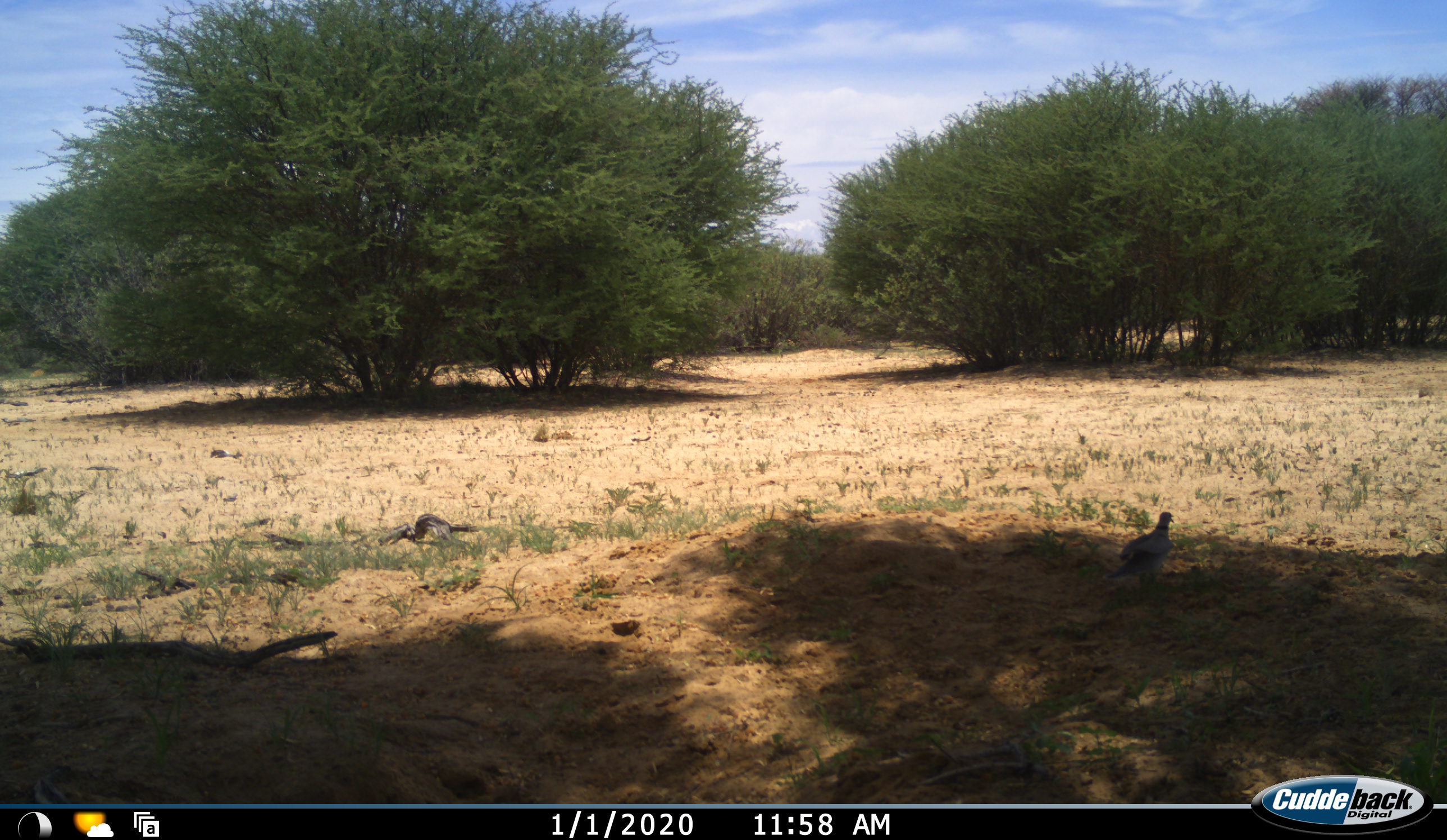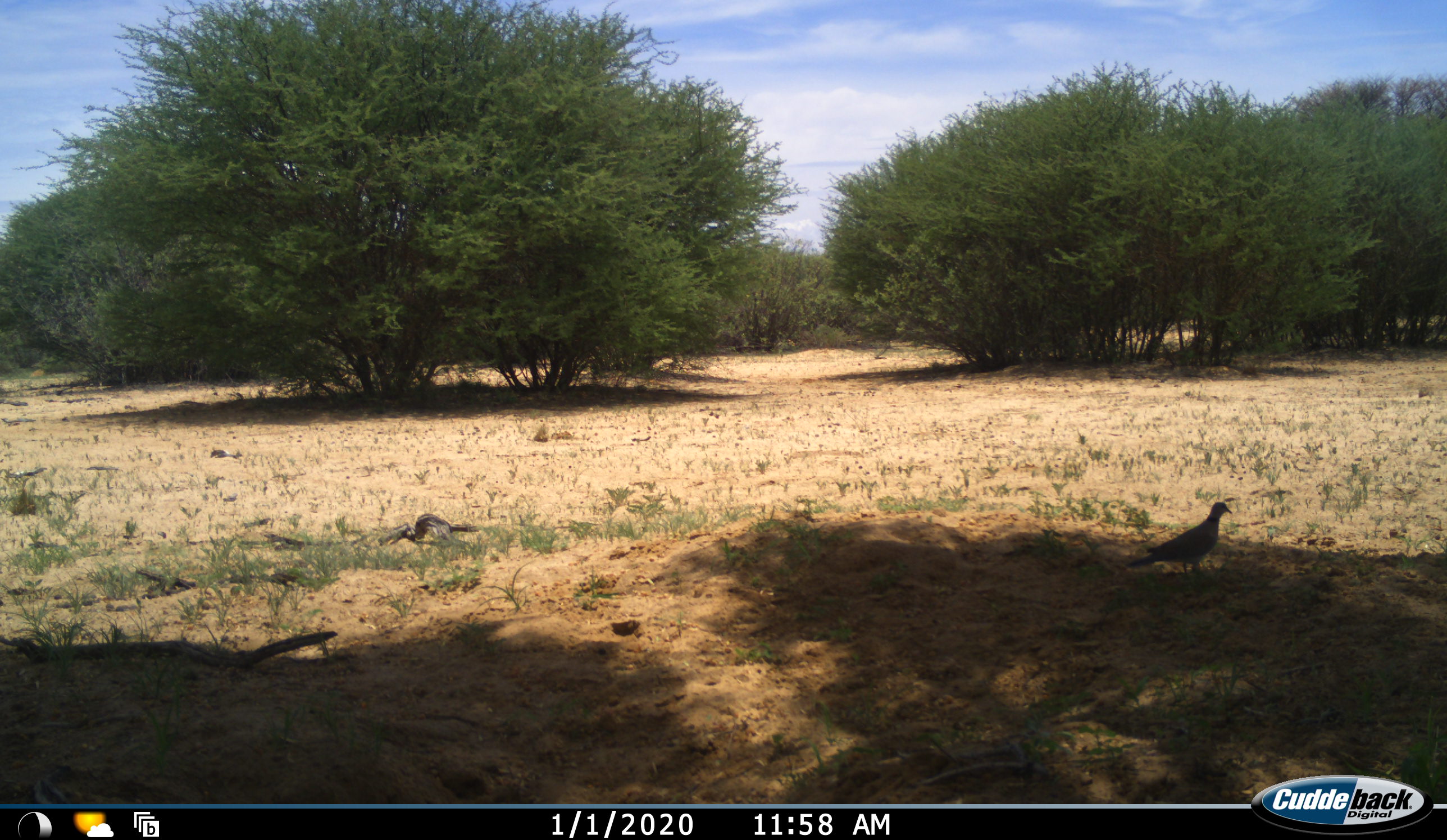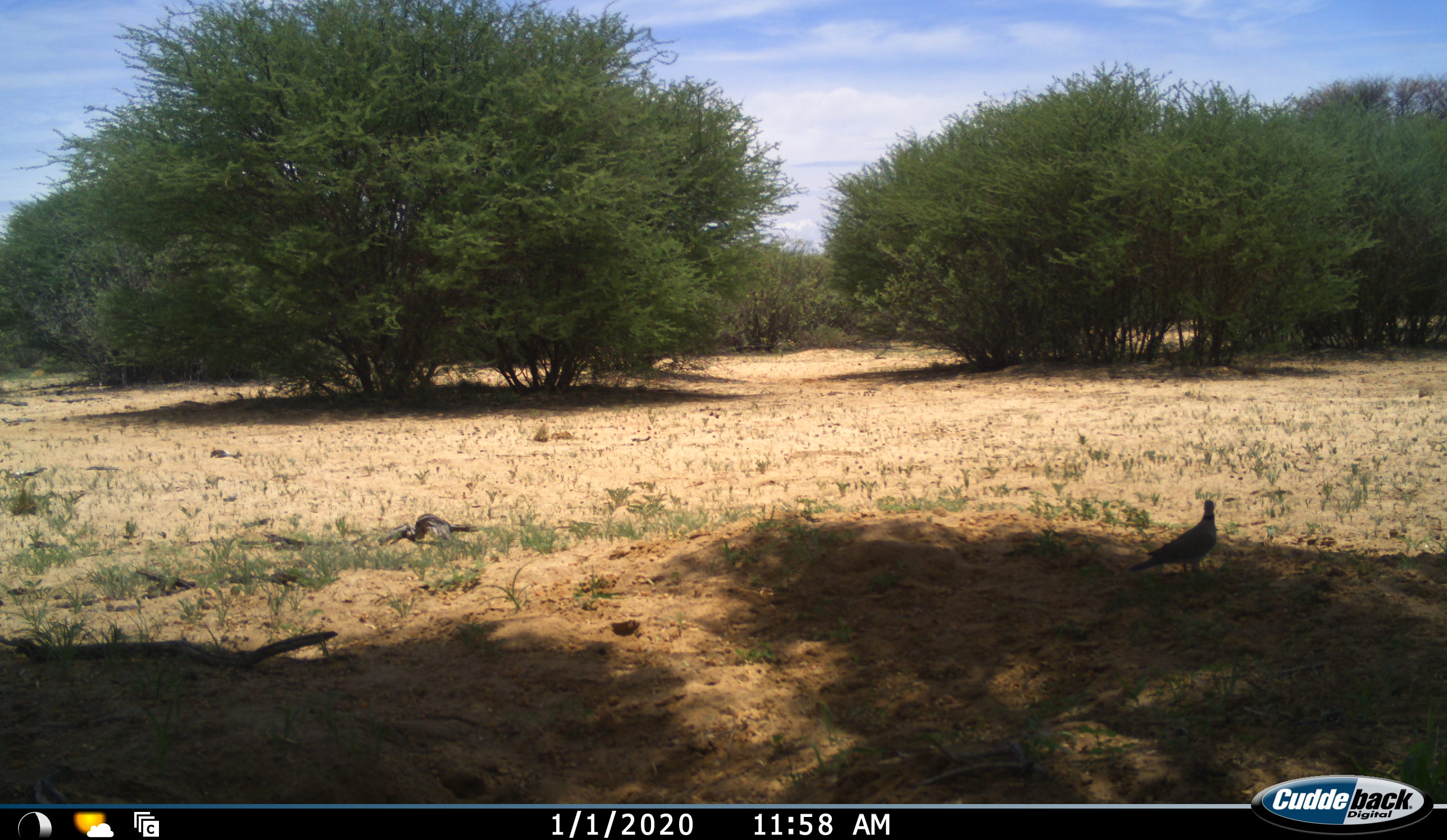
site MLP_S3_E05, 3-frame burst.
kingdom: Animalia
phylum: Chordata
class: Aves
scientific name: Aves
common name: bird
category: birdother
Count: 1.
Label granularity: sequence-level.